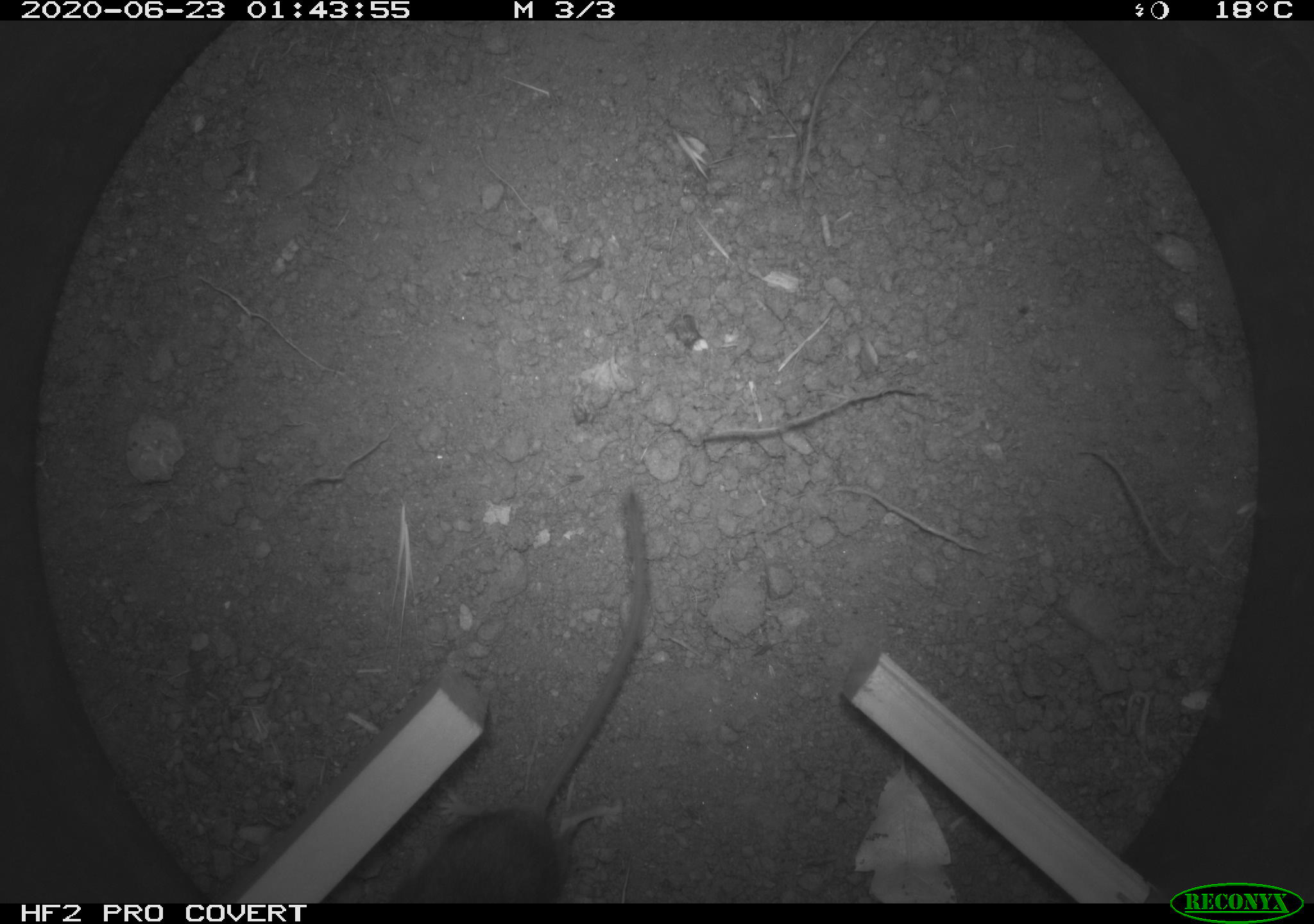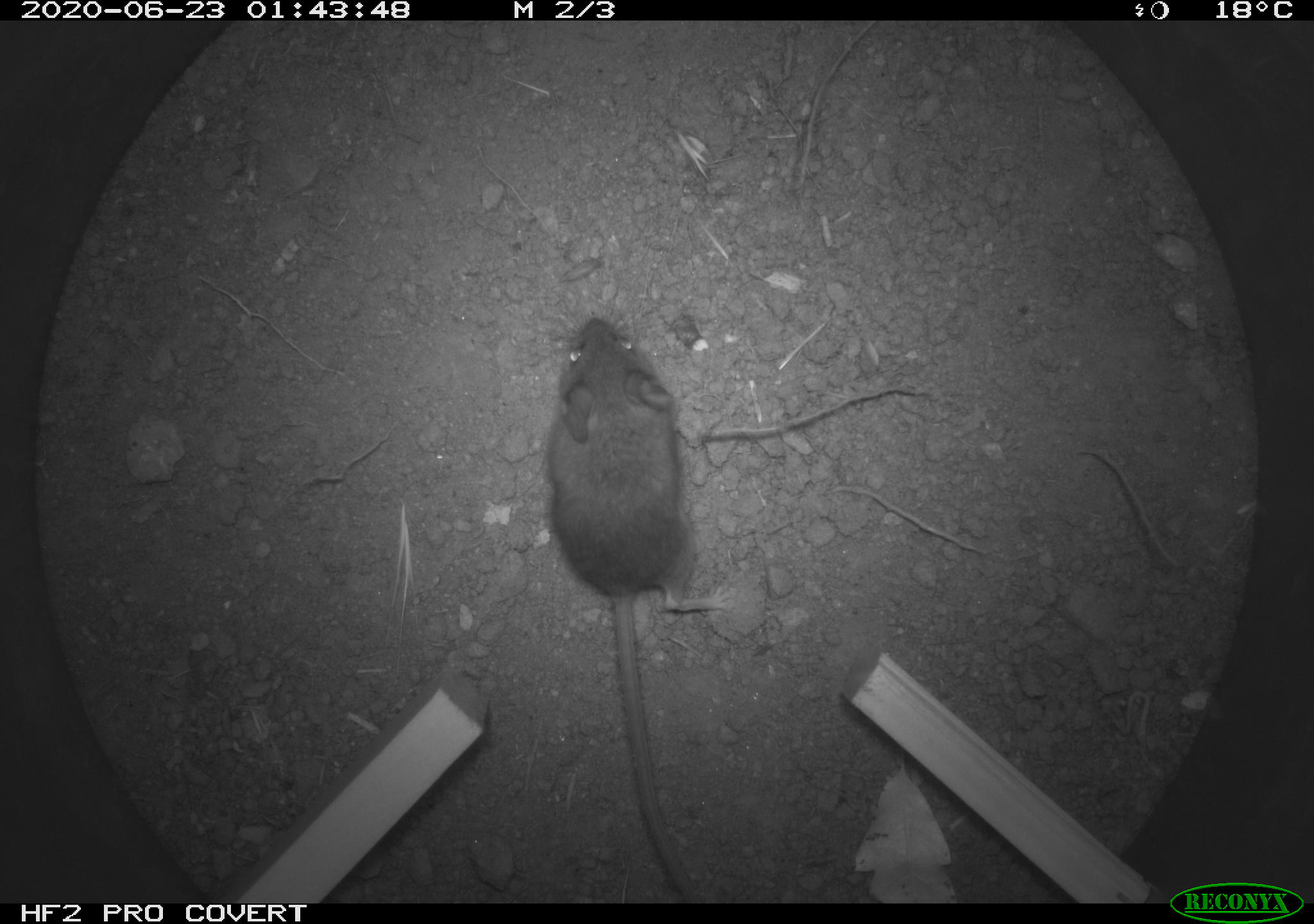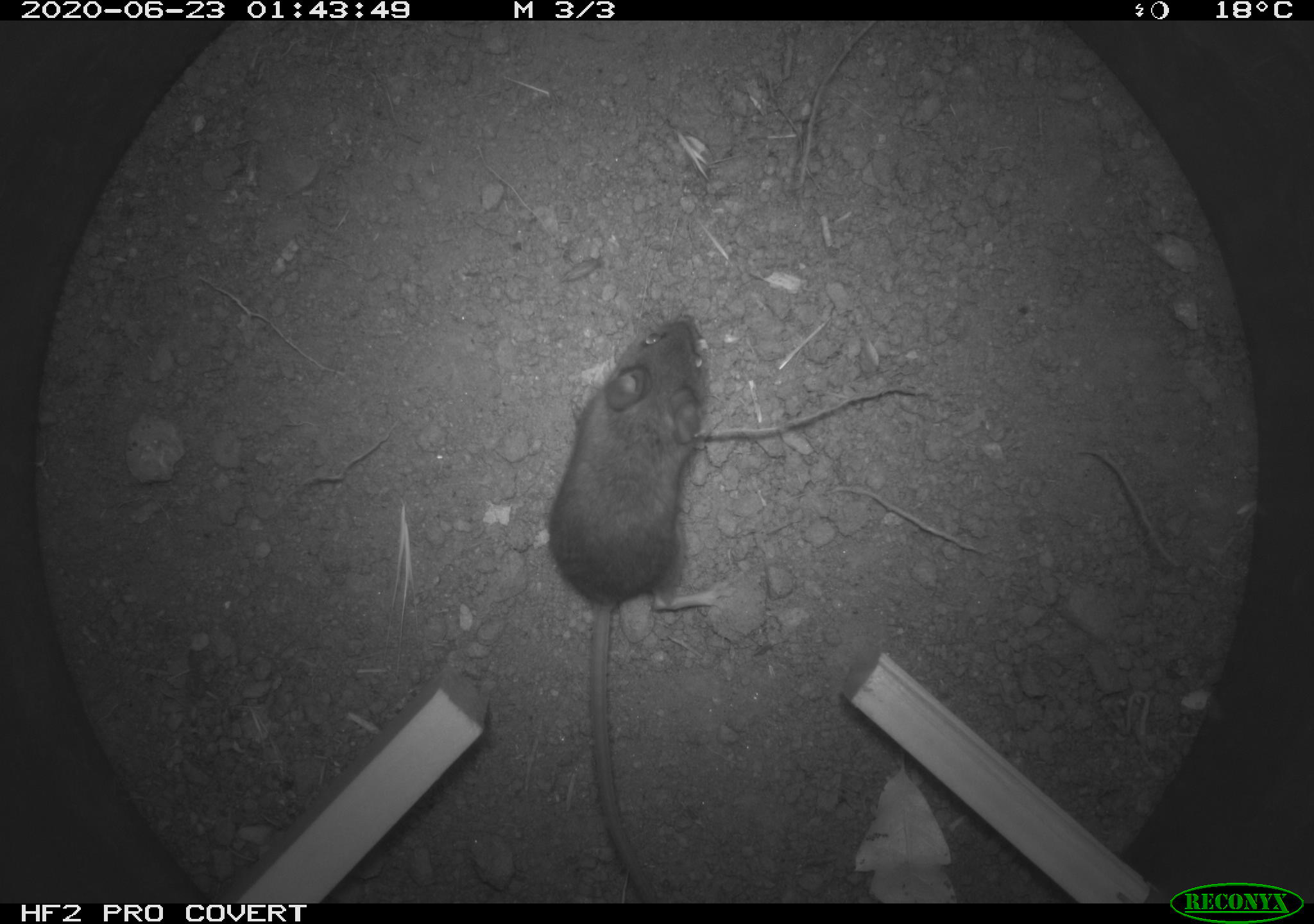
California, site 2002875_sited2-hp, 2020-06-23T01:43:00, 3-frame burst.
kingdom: Animalia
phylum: Chordata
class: Mammalia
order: Rodentia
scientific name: Rodentia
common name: rodent